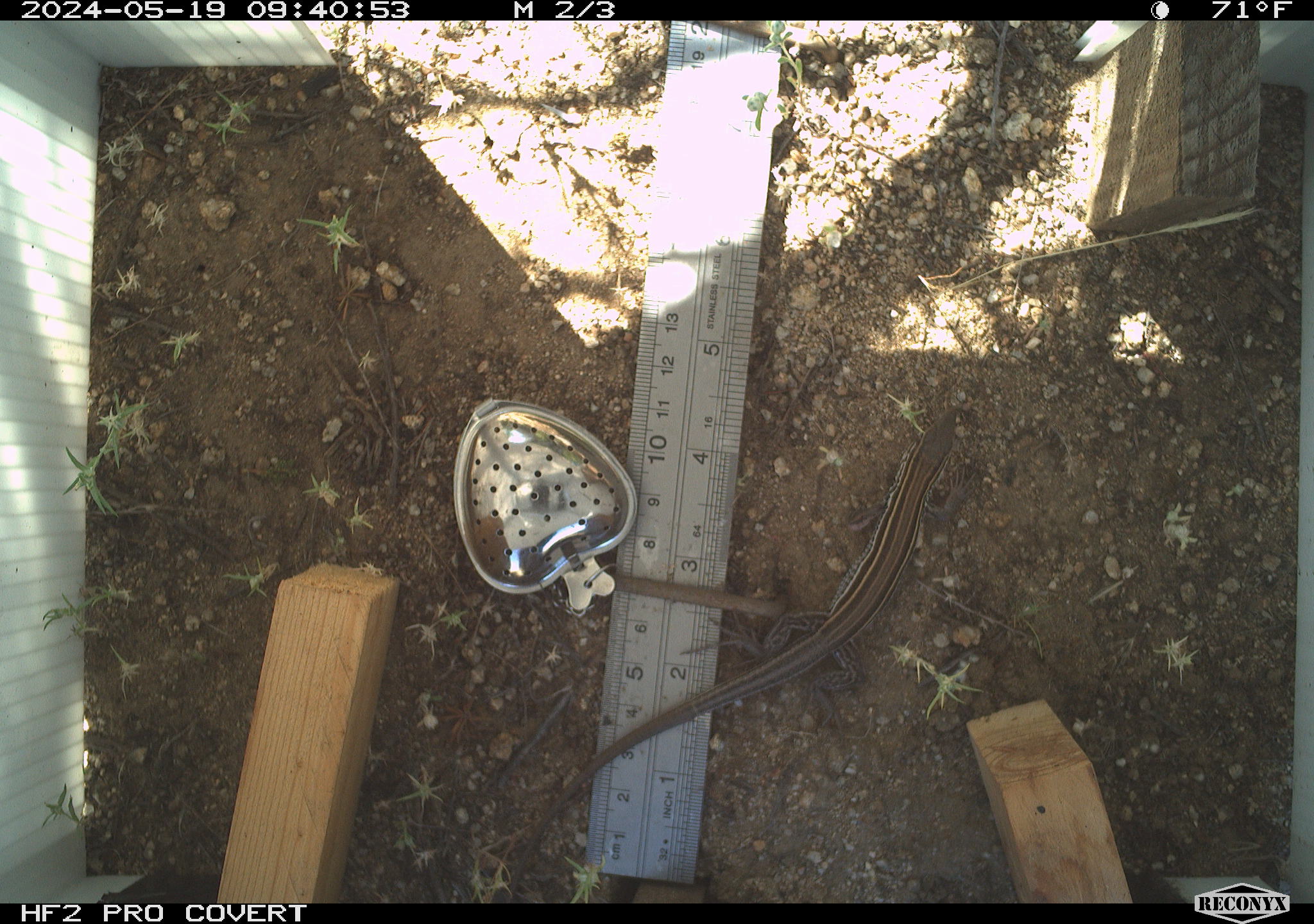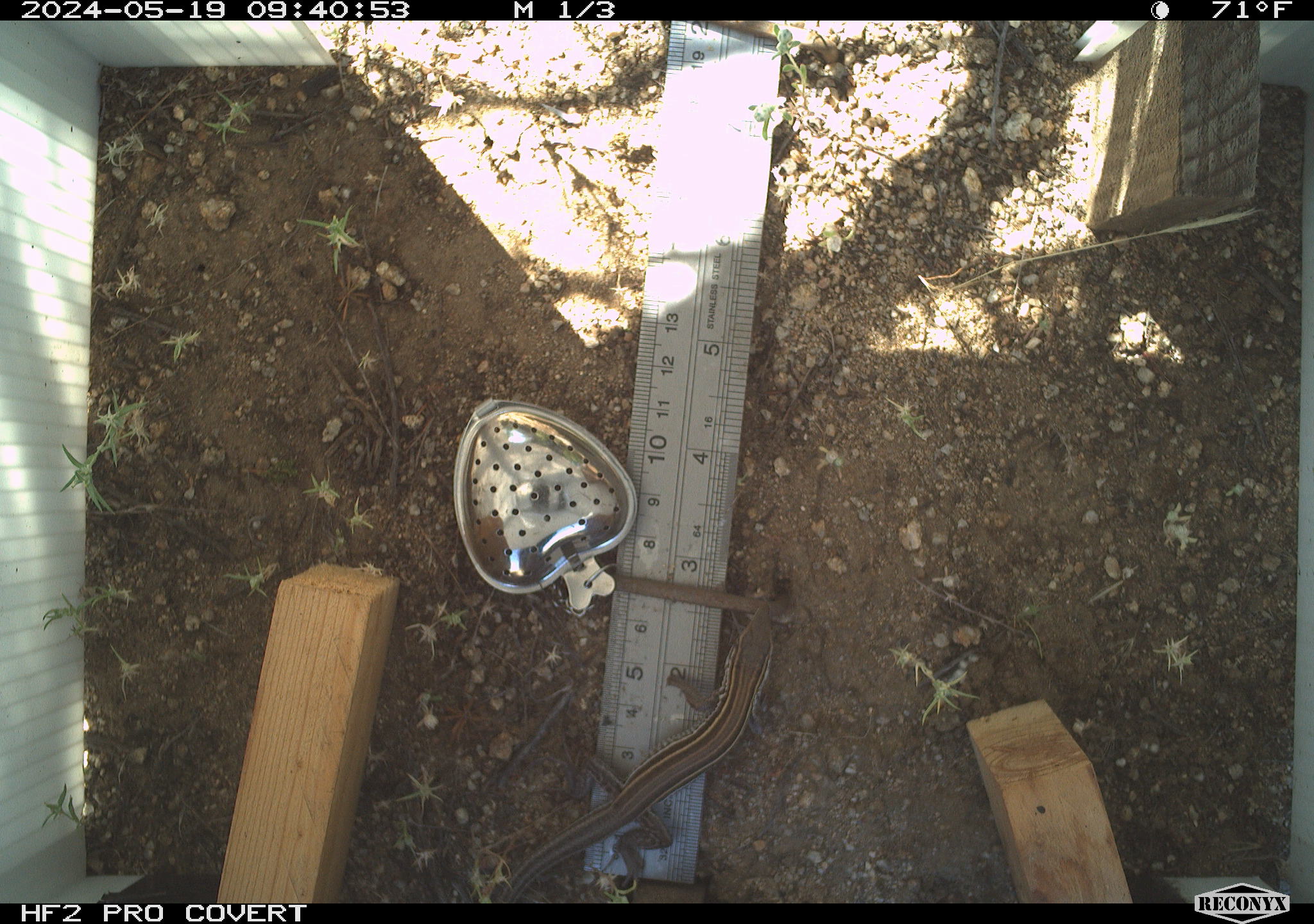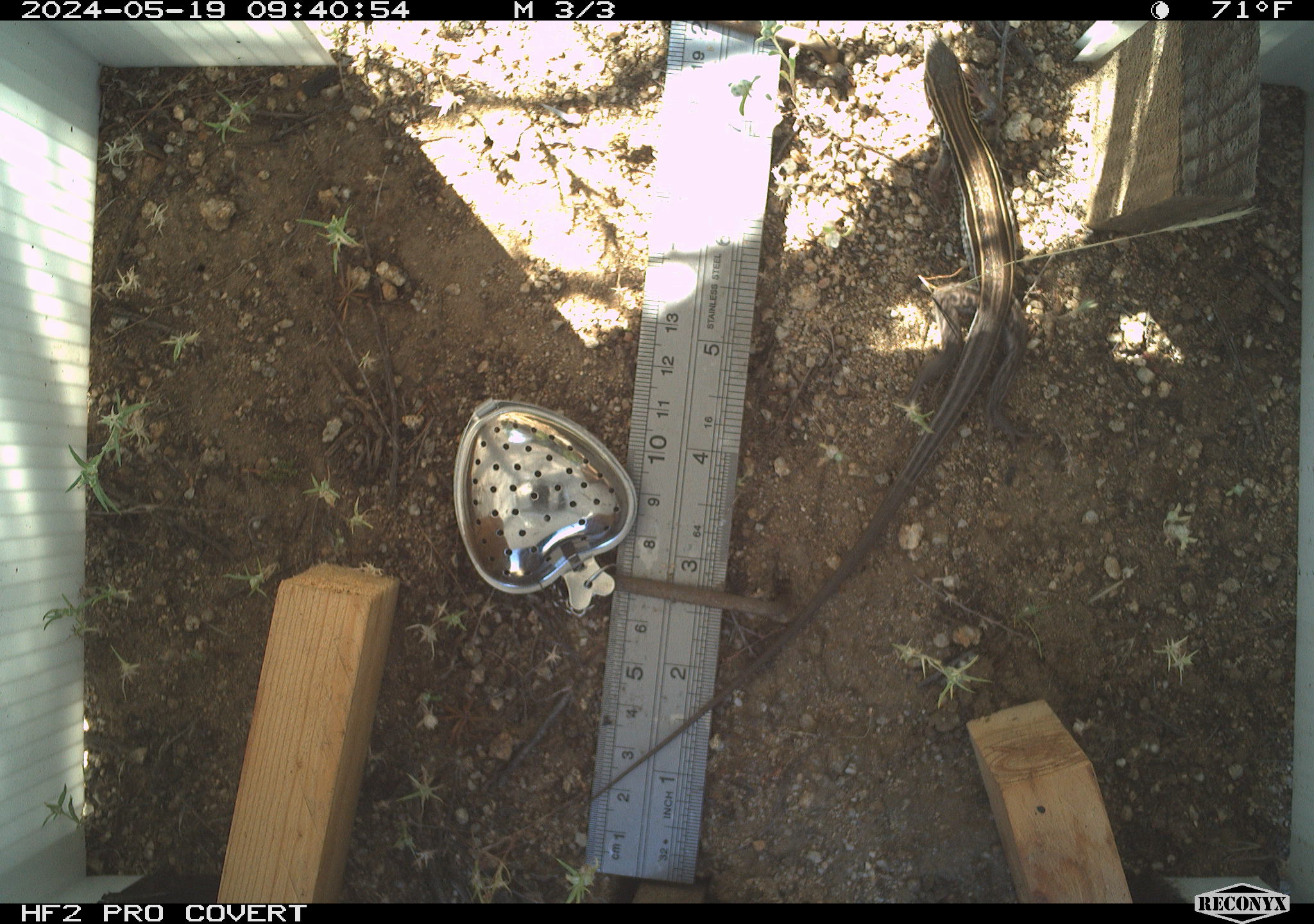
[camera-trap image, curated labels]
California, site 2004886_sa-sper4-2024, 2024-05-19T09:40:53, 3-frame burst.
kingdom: Animalia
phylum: Chordata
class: Reptilia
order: Squamata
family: Teiidae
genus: Aspidoscelis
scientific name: Aspidoscelis hyperythrus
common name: orange-throated whiptail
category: belding's orange-throated whiptail